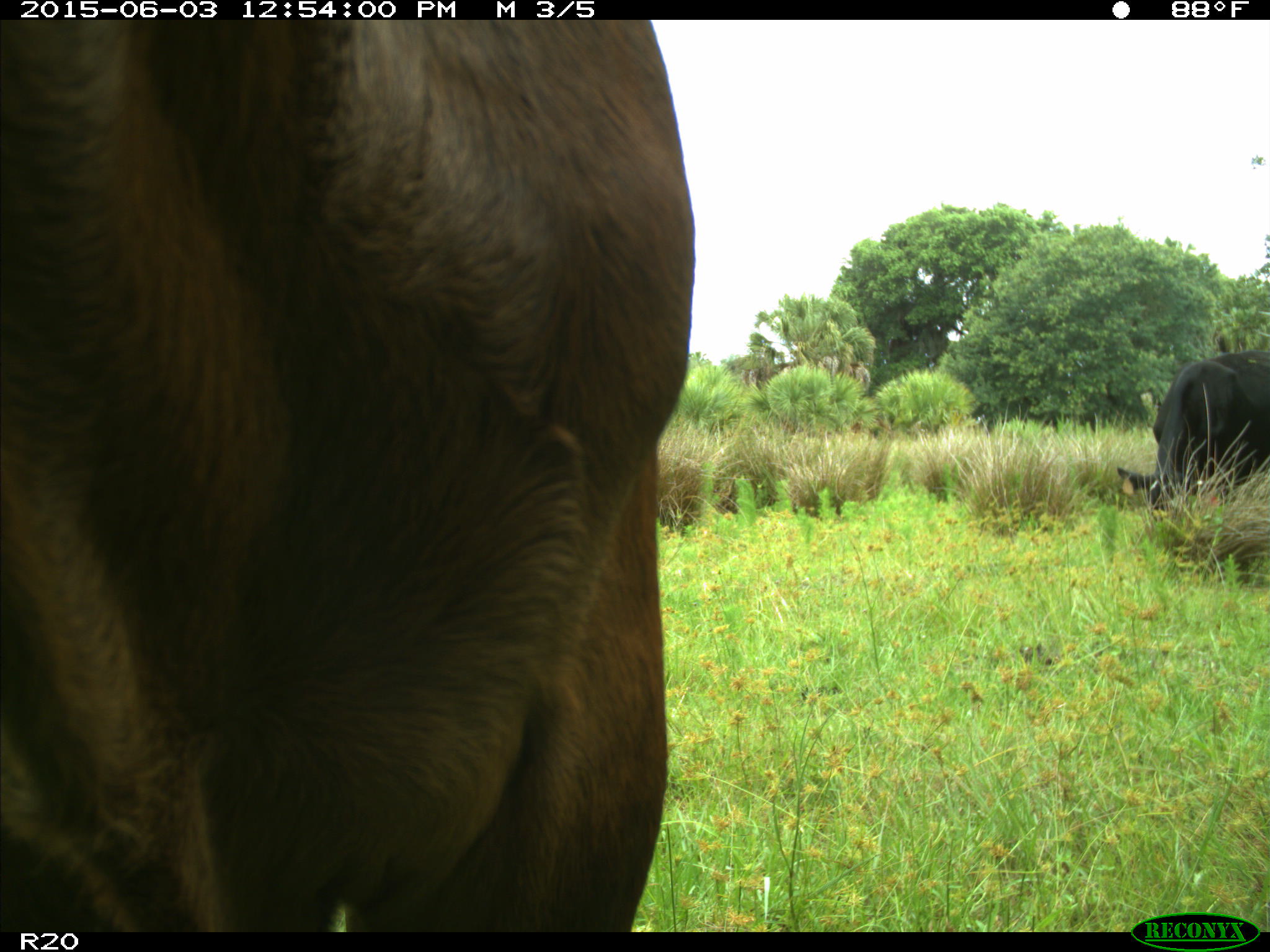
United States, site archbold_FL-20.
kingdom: Animalia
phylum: Chordata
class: Mammalia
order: Artiodactyla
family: Bovidae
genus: Bos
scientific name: Bos taurus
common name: domestic cow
Bos taurus (domestic cow).